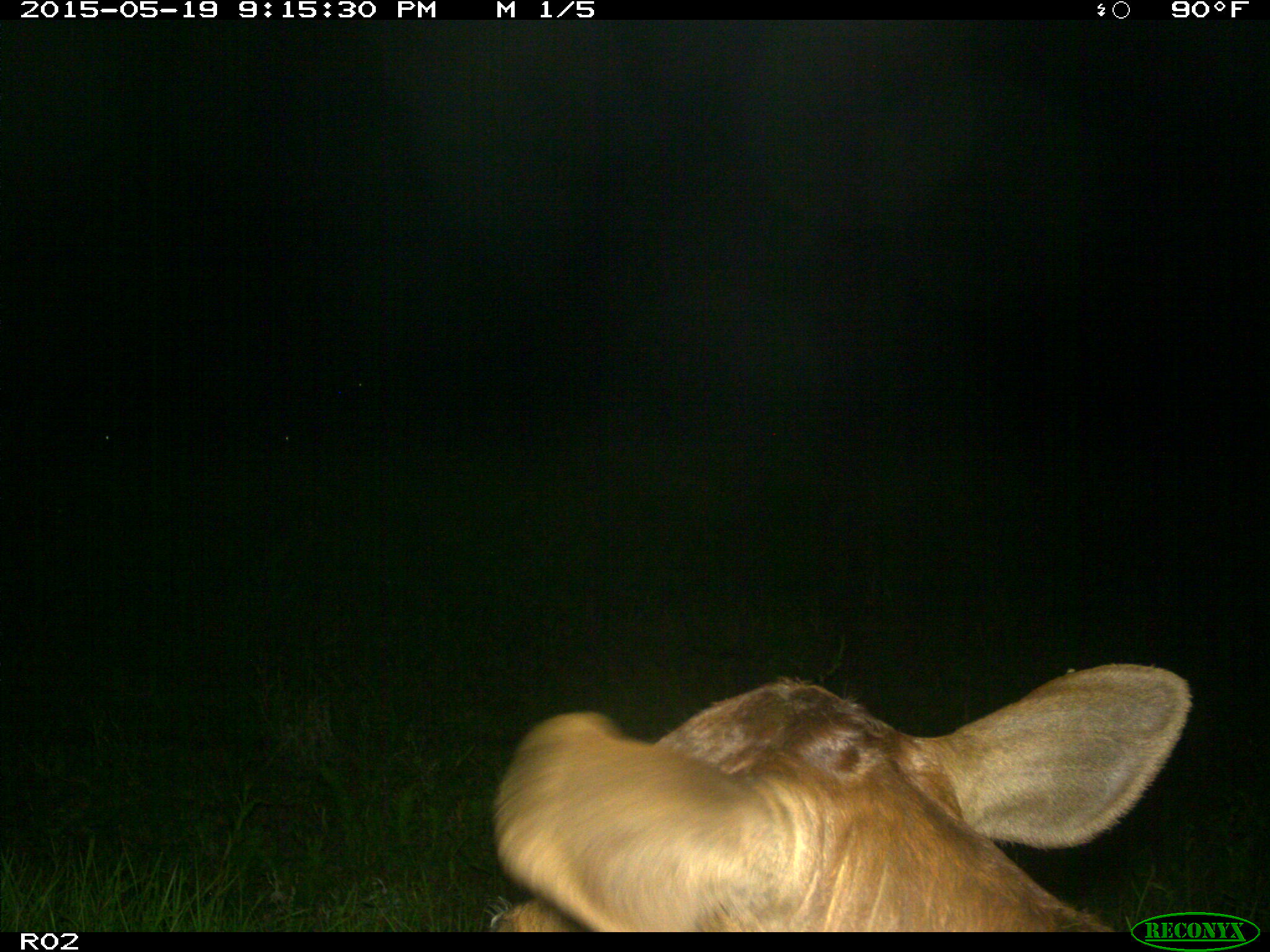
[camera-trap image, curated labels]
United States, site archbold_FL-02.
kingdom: Animalia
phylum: Chordata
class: Mammalia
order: Artiodactyla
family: Bovidae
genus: Bos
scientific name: Bos taurus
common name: domestic cow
Bos taurus (domestic cow).